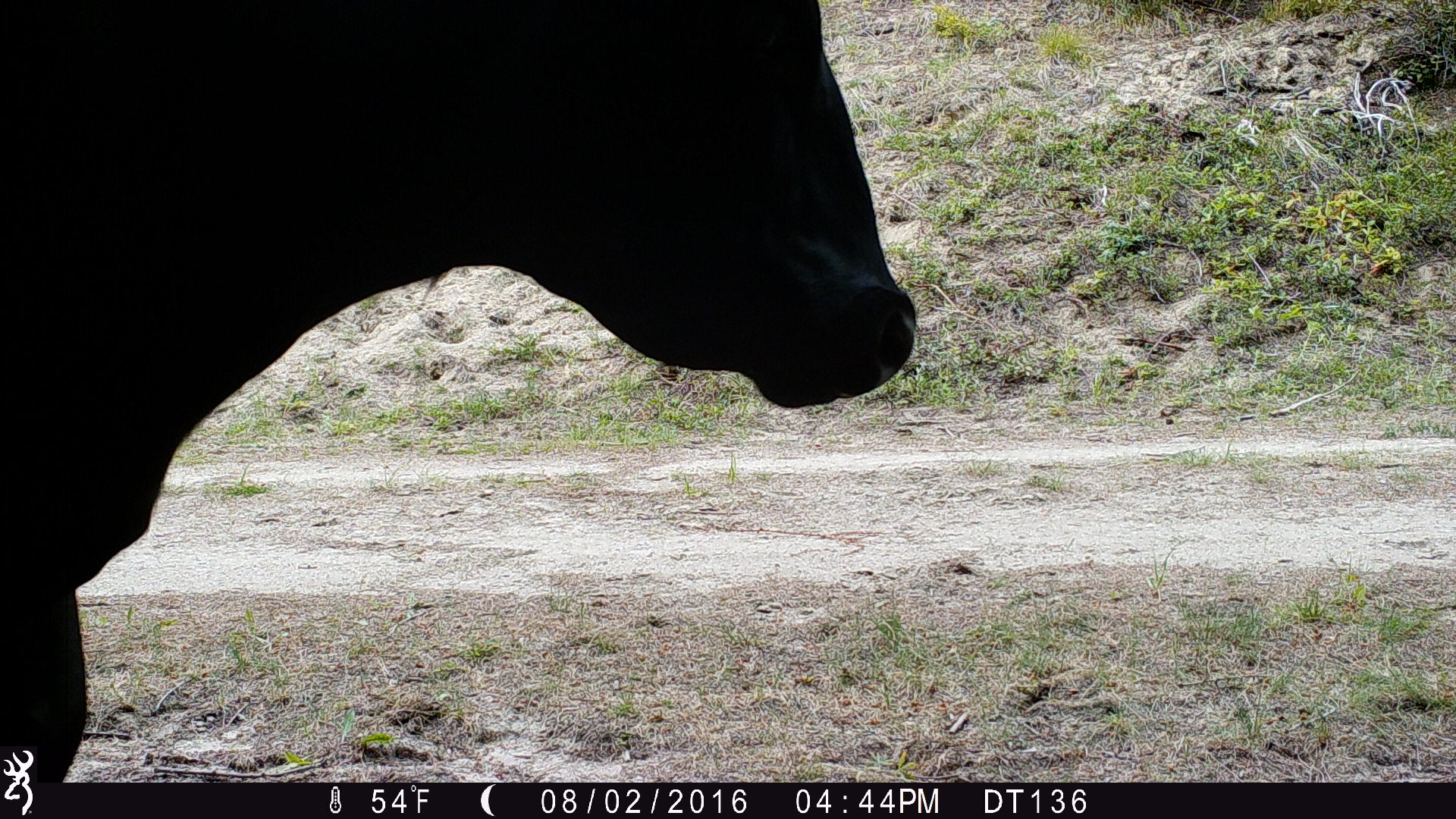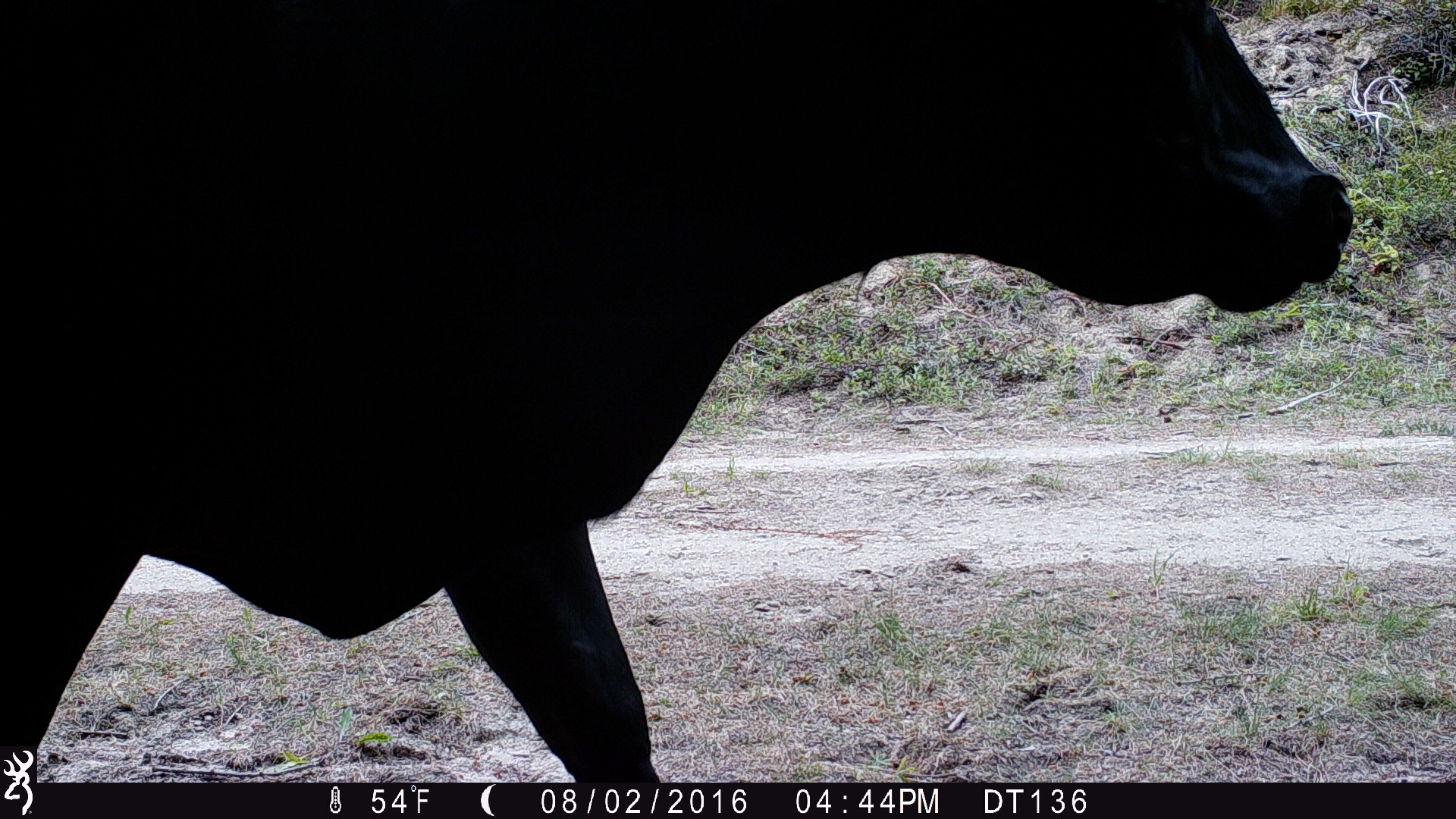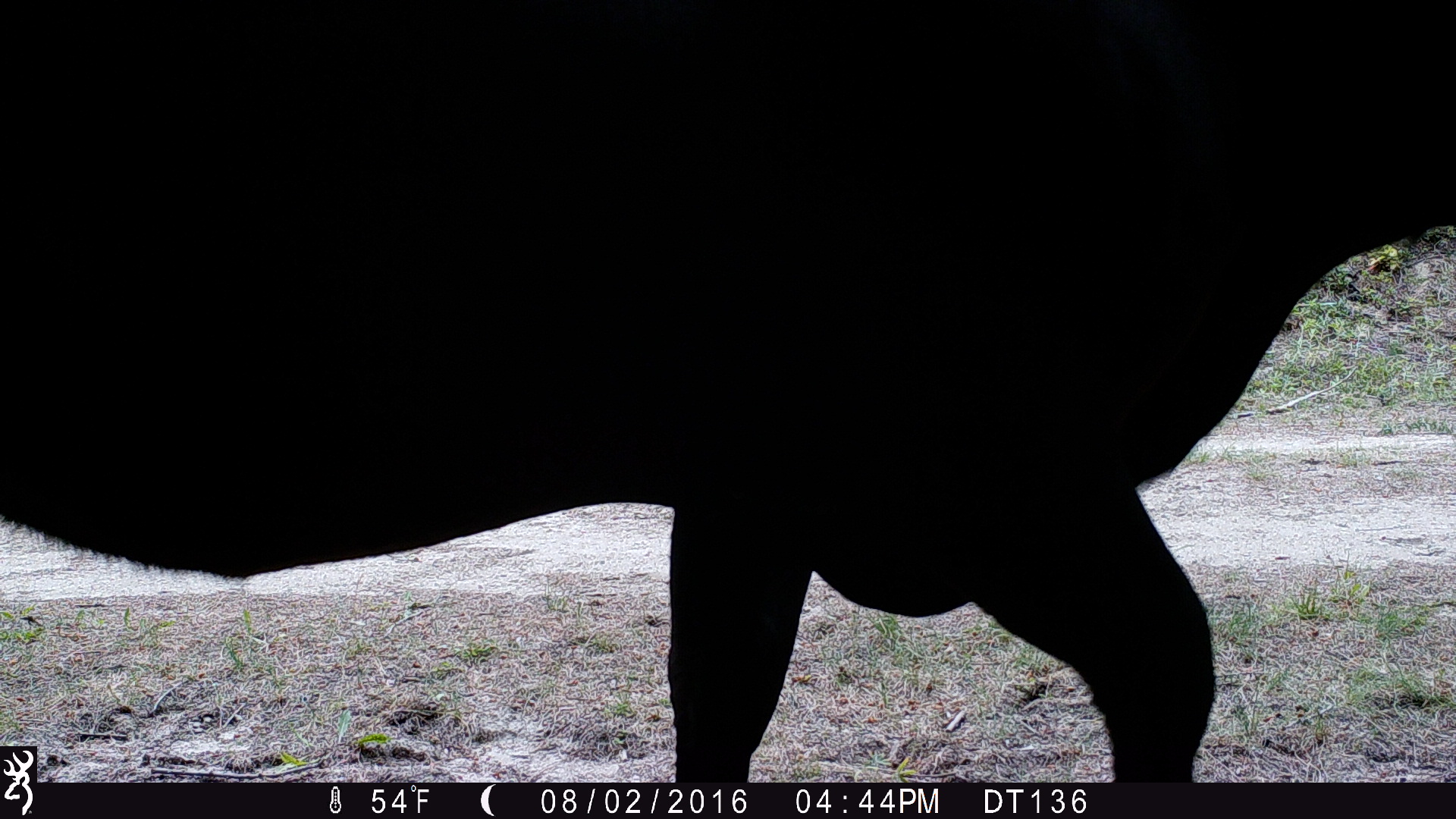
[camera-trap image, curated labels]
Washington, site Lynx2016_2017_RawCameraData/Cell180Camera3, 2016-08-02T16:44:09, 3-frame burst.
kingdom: Animalia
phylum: Chordata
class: Mammalia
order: Artiodactyla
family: Bovidae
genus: Bos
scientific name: Bos taurus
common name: domestic cattle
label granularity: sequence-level